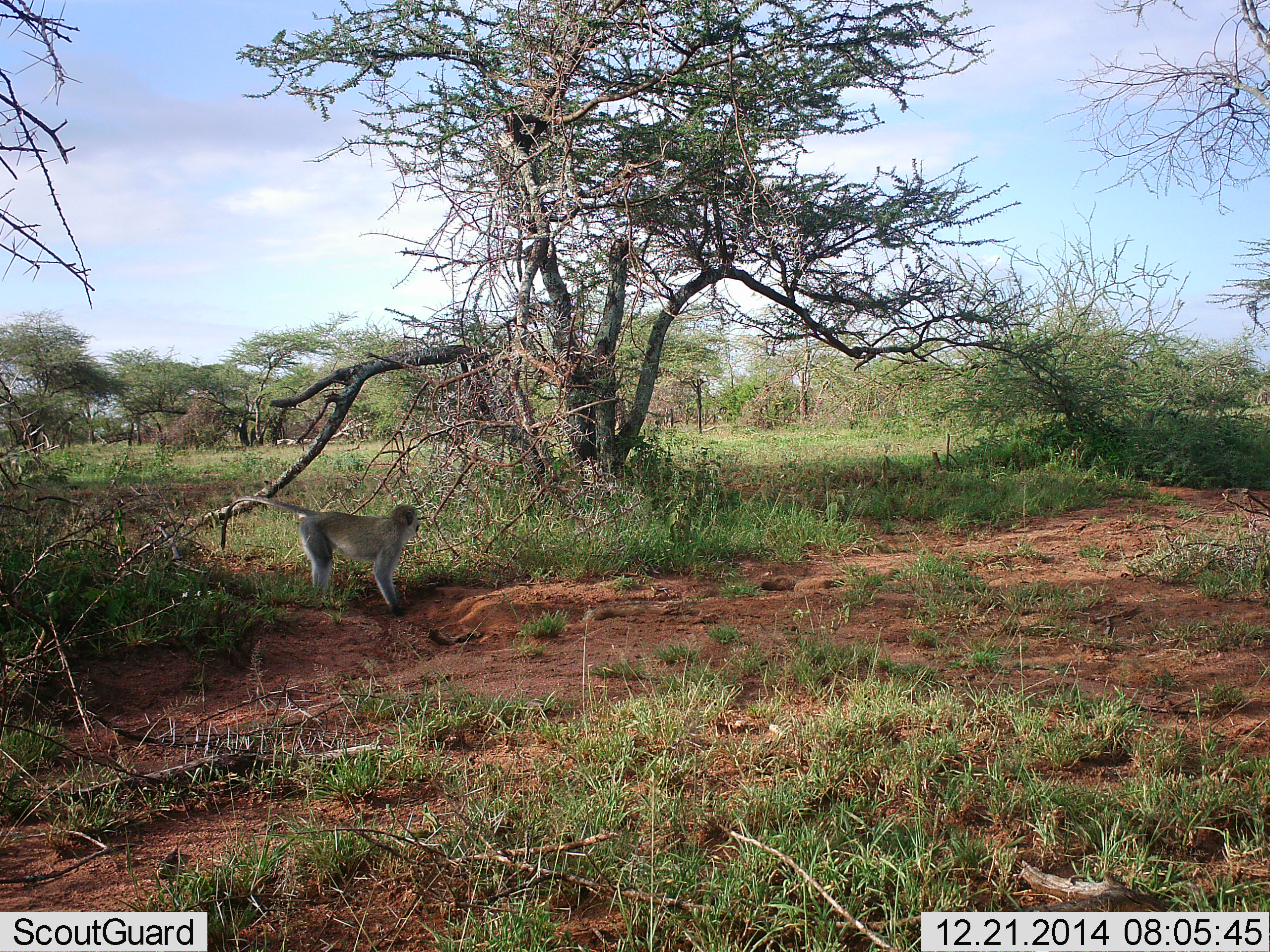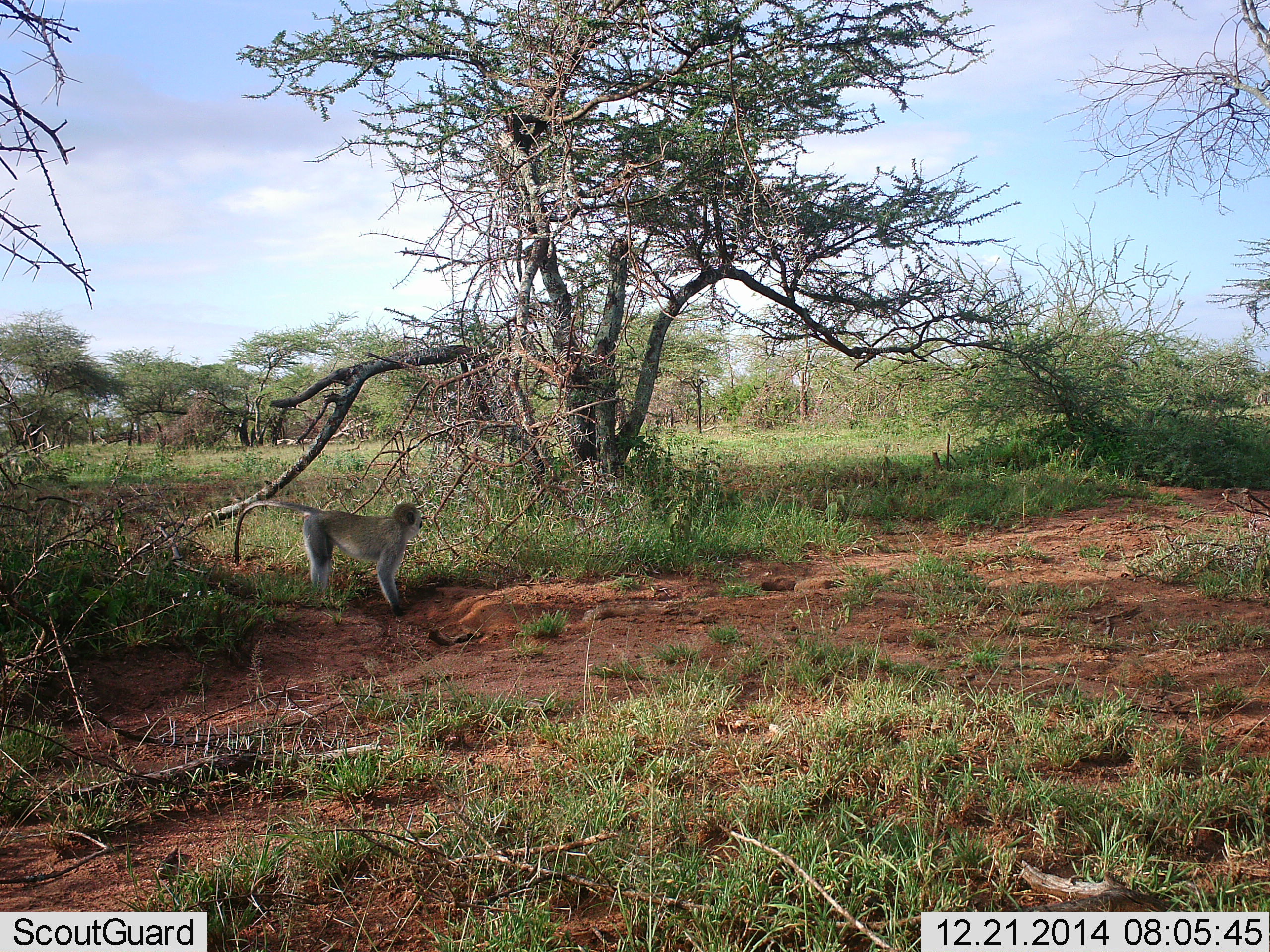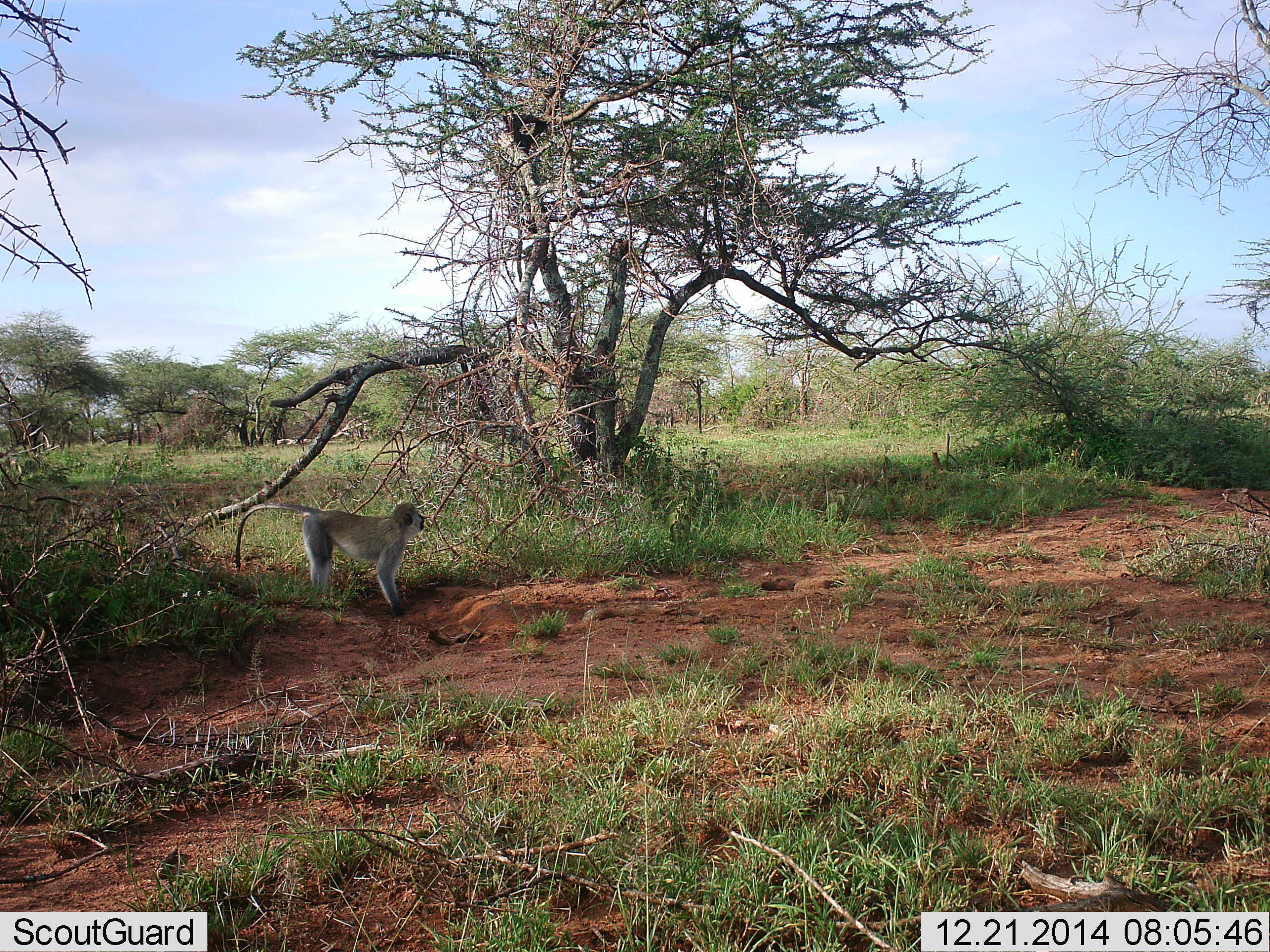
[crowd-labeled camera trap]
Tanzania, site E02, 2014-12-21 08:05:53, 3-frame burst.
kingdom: Animalia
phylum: Chordata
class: Mammalia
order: Primates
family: Cercopithecidae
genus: Chlorocebus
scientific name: Chlorocebus pygerythrus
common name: vervet monkey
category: monkeyvervet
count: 1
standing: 80%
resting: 0%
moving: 20%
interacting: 0%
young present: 0%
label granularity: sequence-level